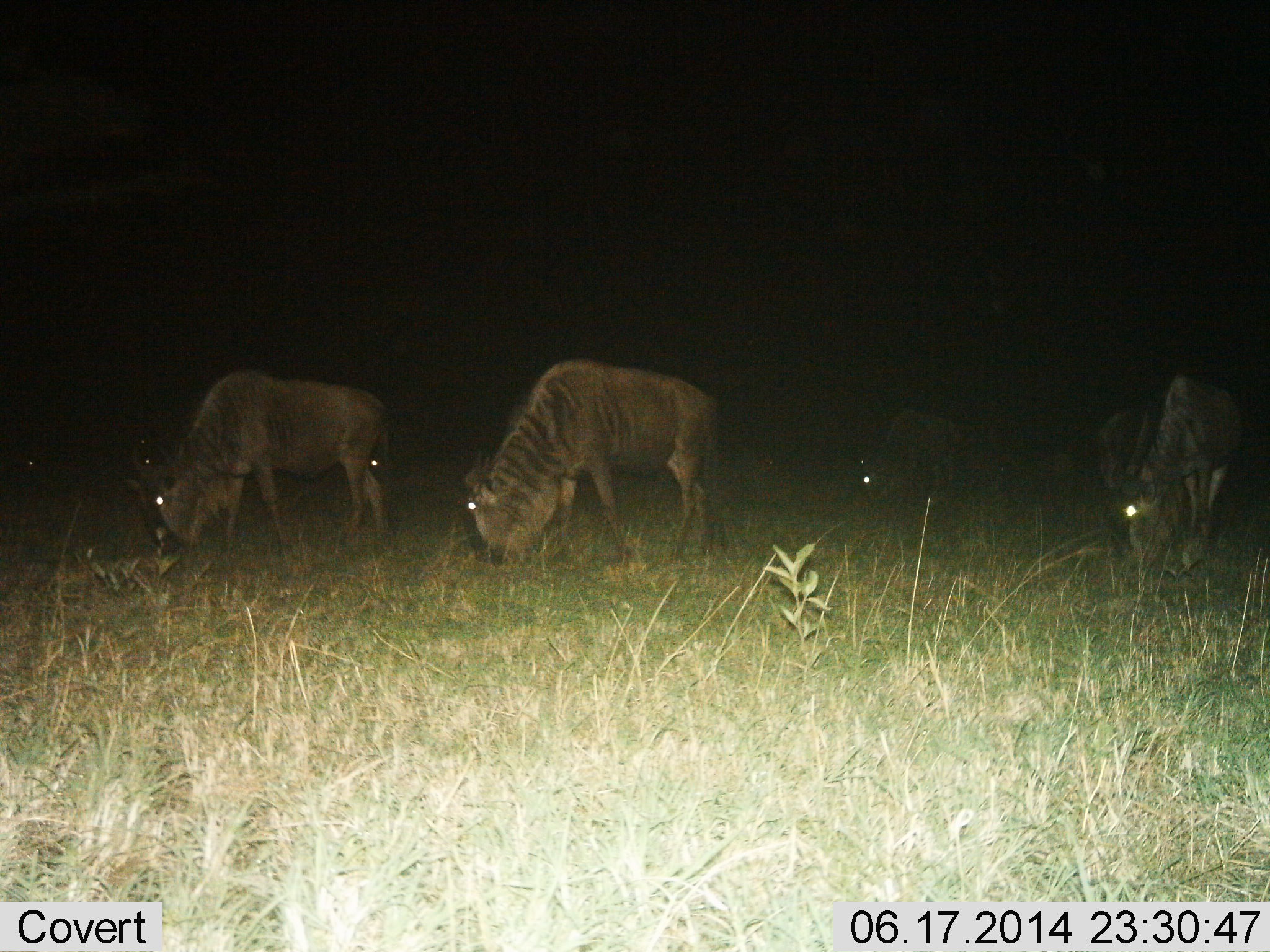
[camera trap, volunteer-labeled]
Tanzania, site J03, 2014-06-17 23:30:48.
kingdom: Animalia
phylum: Chordata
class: Mammalia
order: Artiodactyla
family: Bovidae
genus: Connochaetes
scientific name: Connochaetes taurinus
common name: blue wildebeest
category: wildebeest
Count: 8.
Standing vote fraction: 20%.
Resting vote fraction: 0%.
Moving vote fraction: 0%.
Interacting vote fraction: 0%.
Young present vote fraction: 0%.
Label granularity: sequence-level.